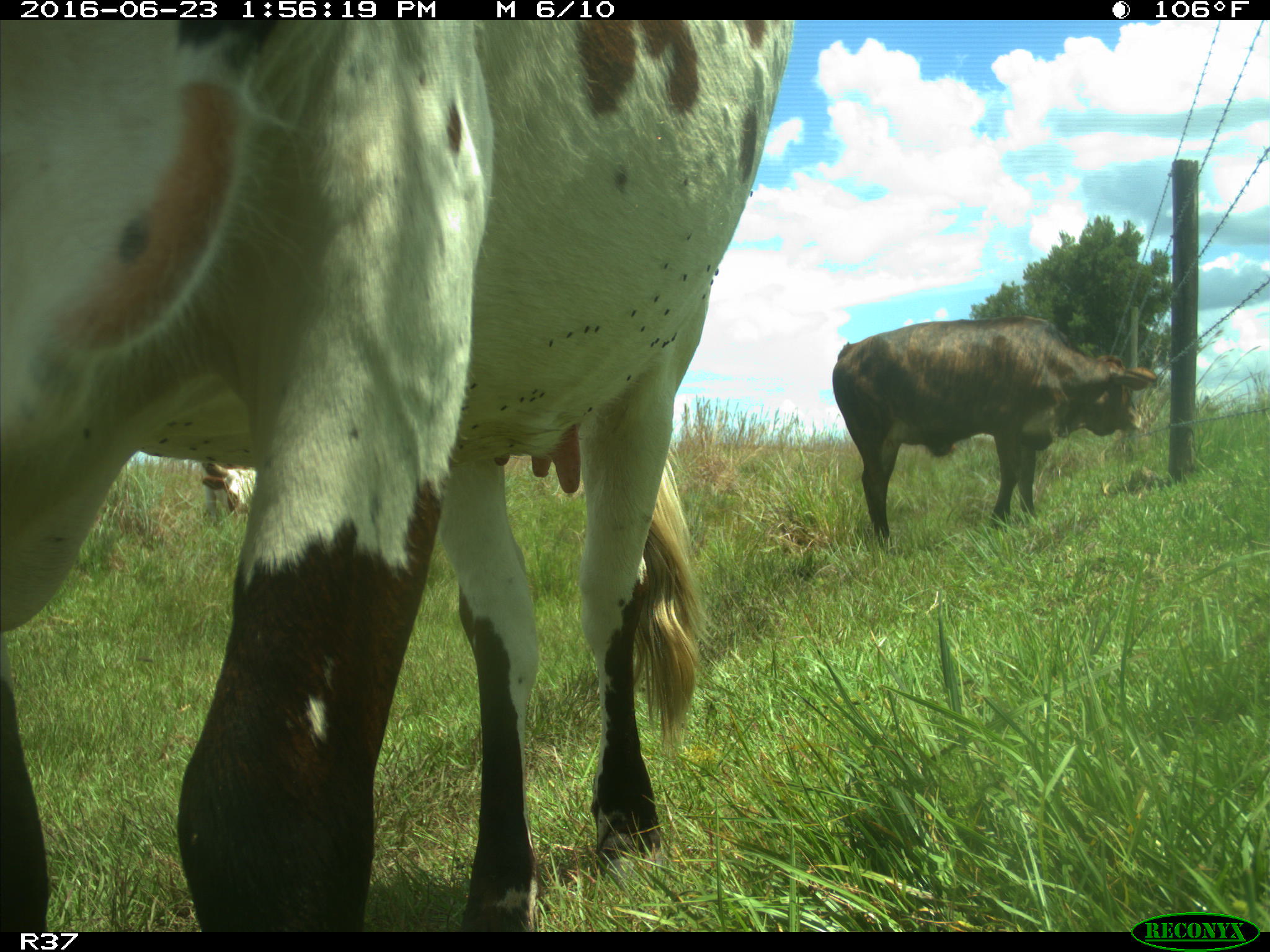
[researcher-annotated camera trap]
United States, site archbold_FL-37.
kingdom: Animalia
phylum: Chordata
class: Mammalia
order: Artiodactyla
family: Bovidae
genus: Bos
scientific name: Bos taurus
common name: domestic cow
Bos taurus (domestic cow).